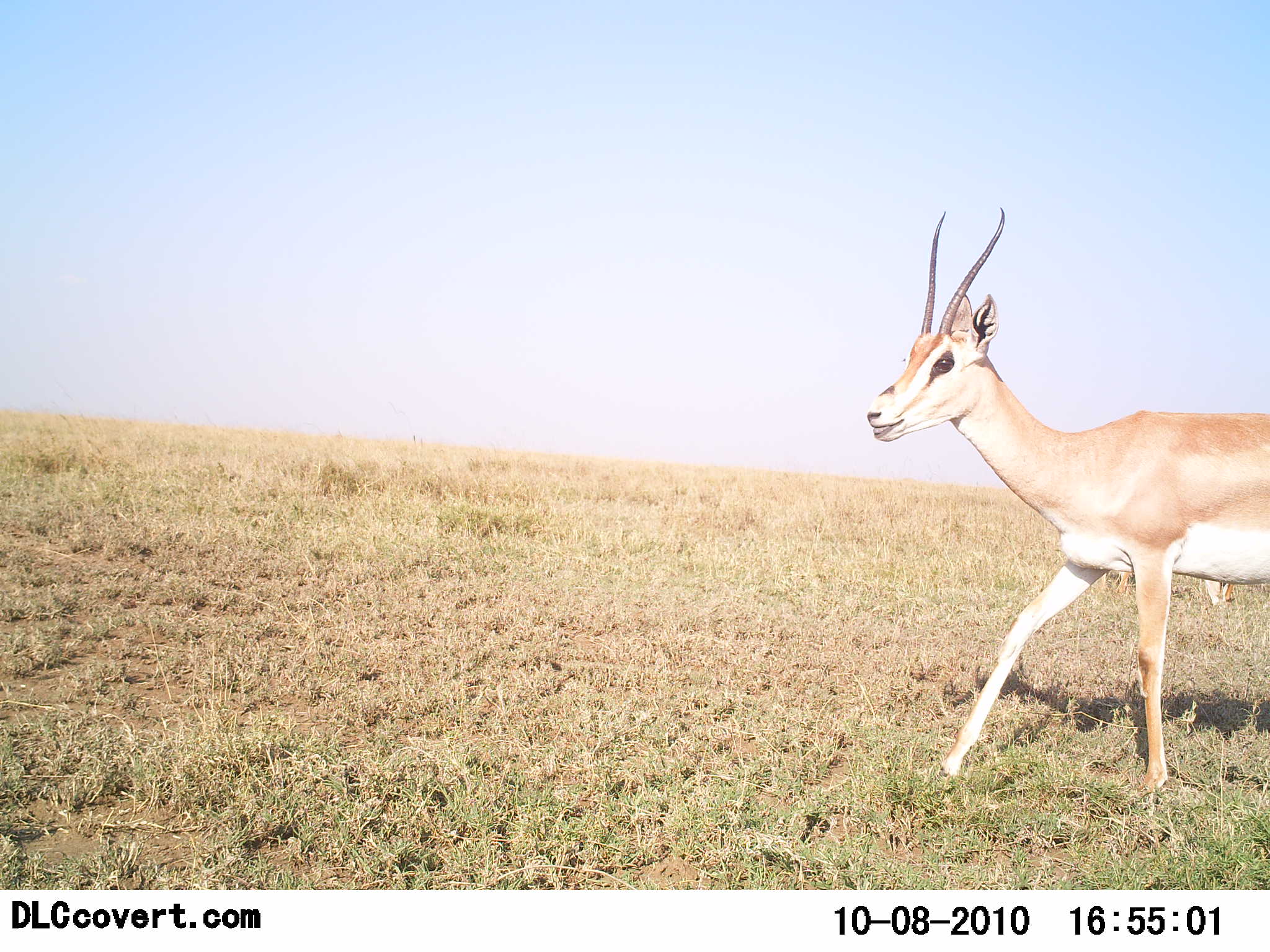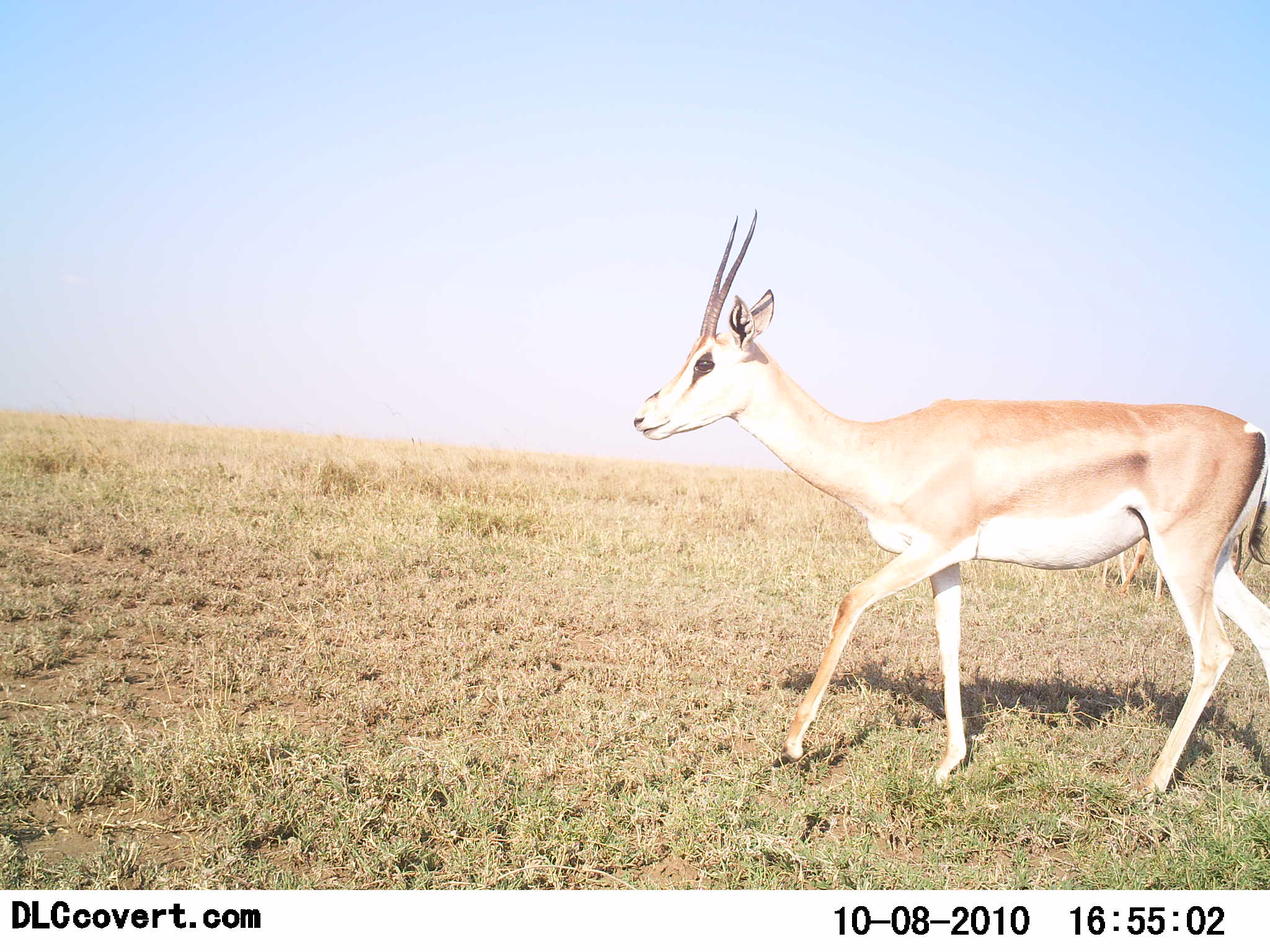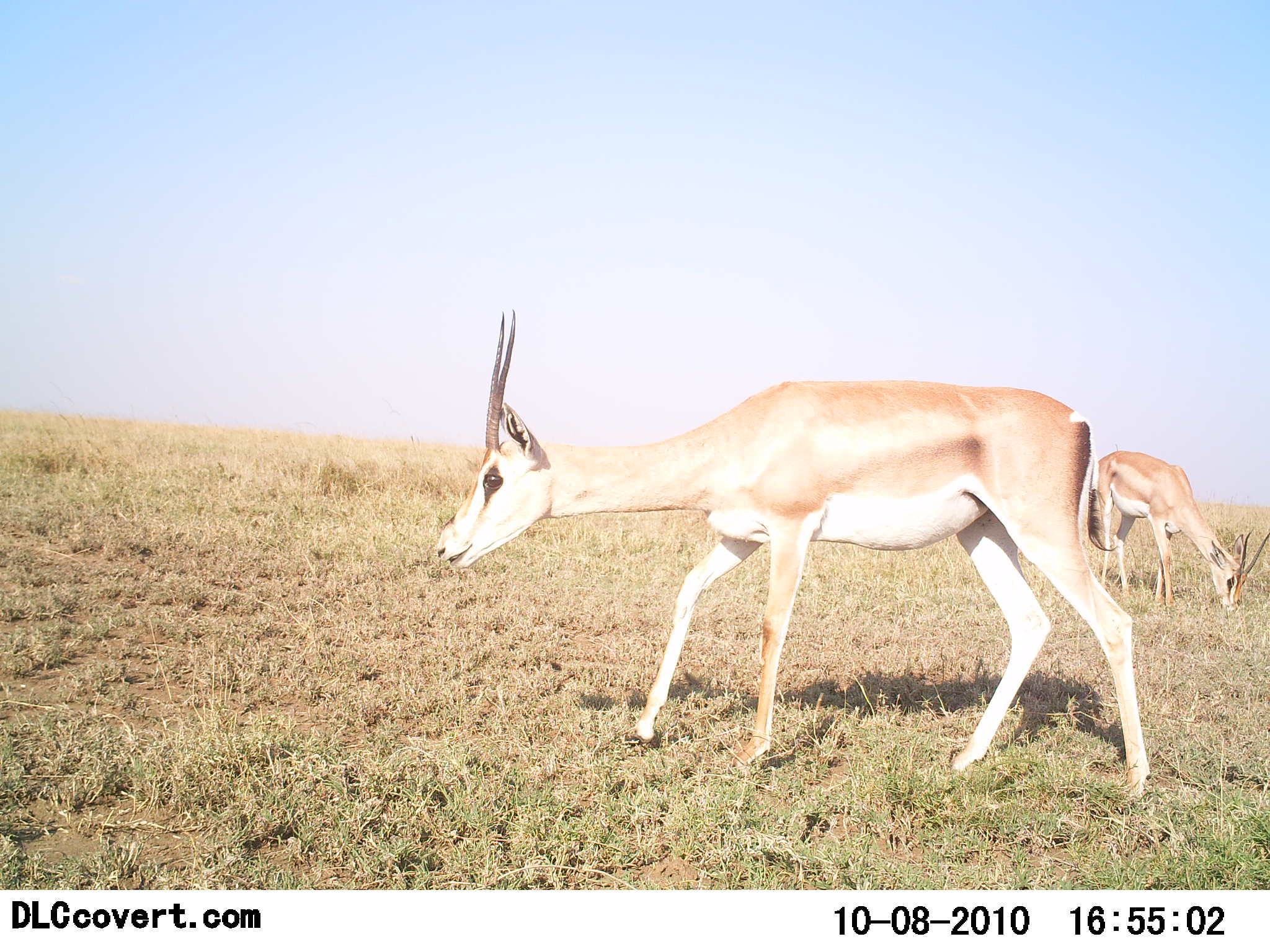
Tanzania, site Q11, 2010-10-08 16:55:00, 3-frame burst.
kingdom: Animalia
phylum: Chordata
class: Mammalia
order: Artiodactyla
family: Bovidae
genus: Nanger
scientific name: Nanger granti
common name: grant's gazelle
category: gazellegrants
Gazellegrants (grant's gazelle) (Nanger granti), count 2. Behavior (volunteer vote fractions): standing 17%, resting 0%, moving 67%, interacting 0%. Young present (vote fraction): 0%. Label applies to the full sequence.